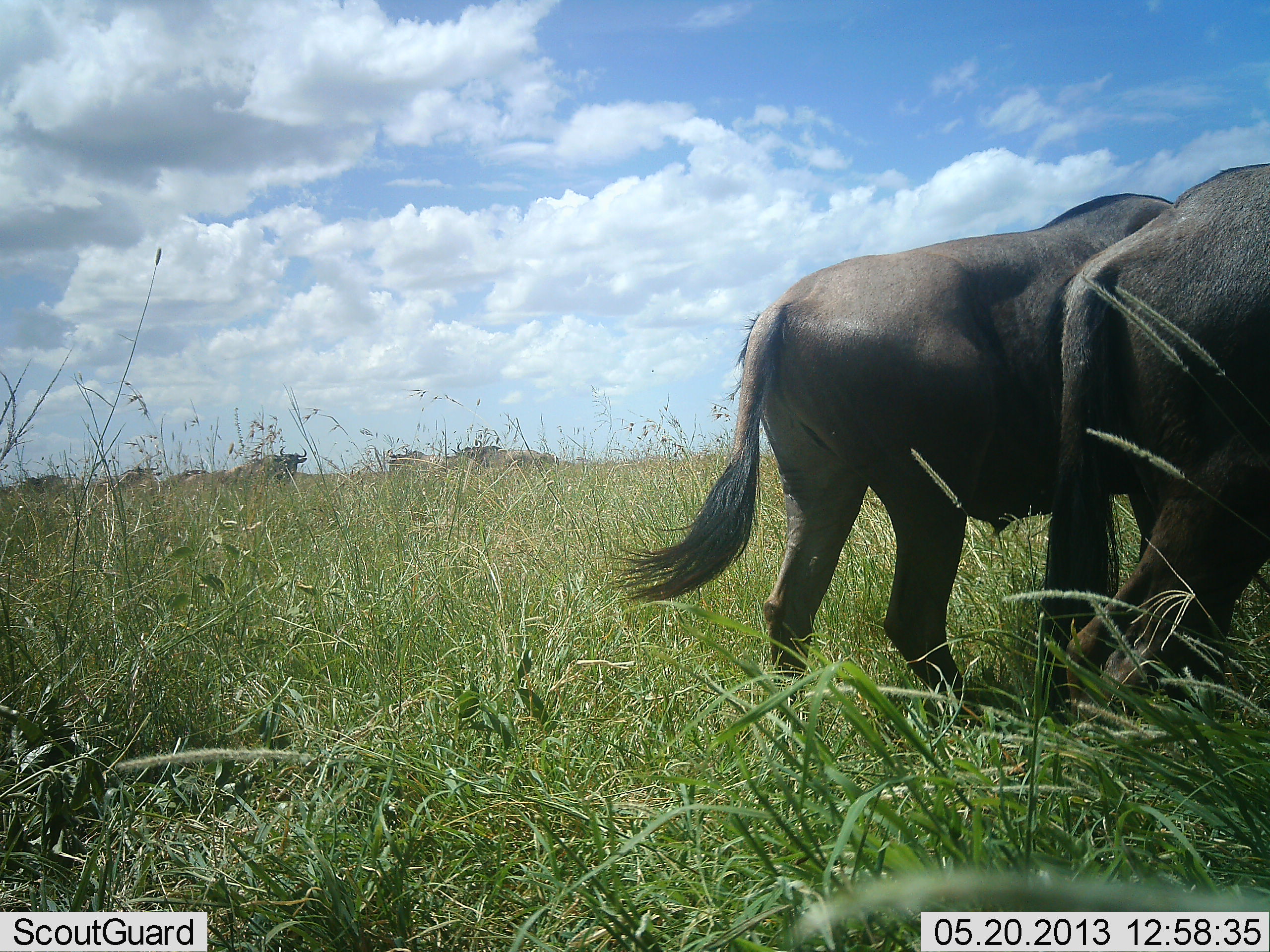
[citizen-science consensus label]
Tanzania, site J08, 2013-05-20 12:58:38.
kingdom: Animalia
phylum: Chordata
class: Mammalia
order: Artiodactyla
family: Bovidae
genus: Connochaetes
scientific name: Connochaetes taurinus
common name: blue wildebeest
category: wildebeest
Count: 4.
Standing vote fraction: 70%.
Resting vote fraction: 0%.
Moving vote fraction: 50%.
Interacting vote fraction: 0%.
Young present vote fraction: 0%.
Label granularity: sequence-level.